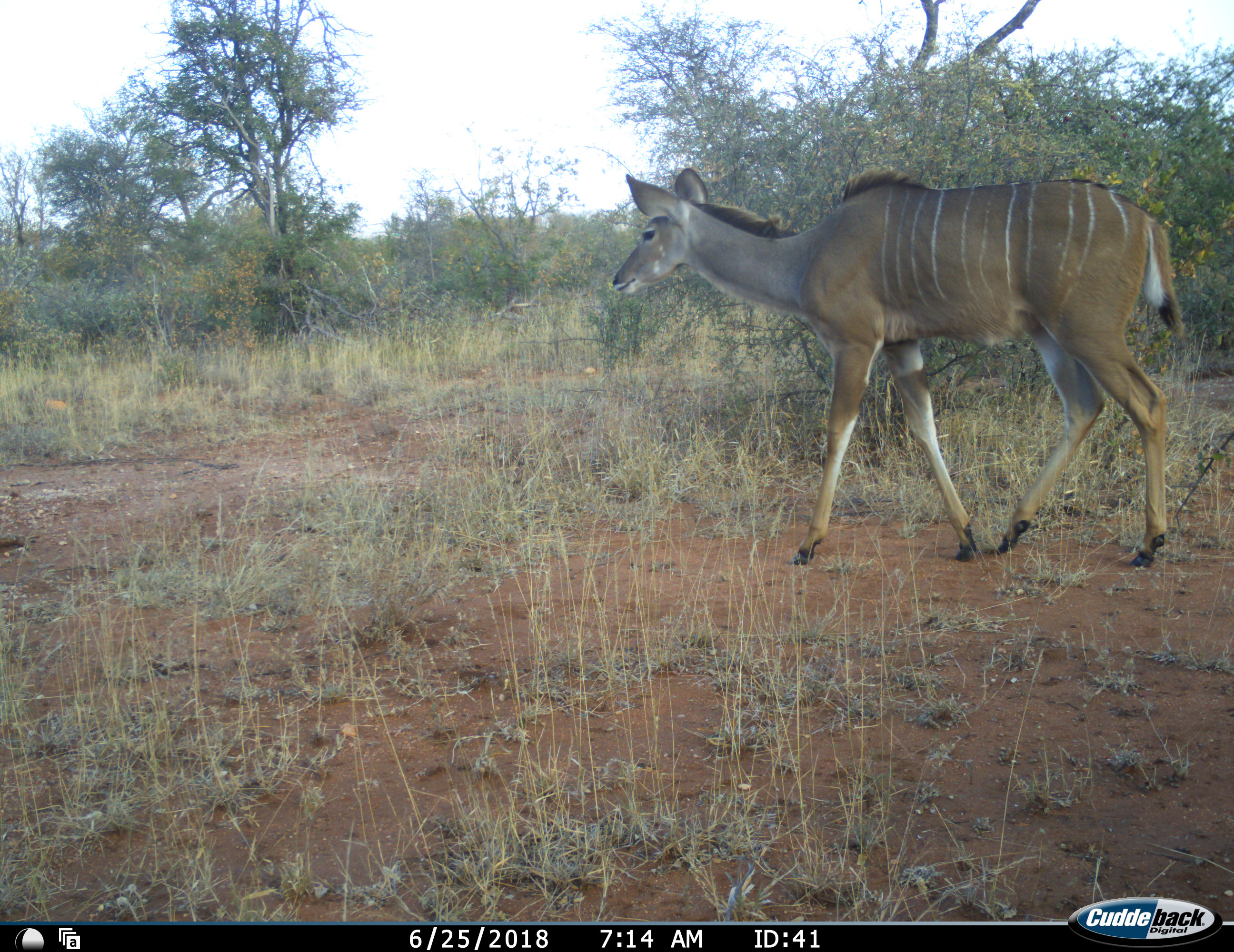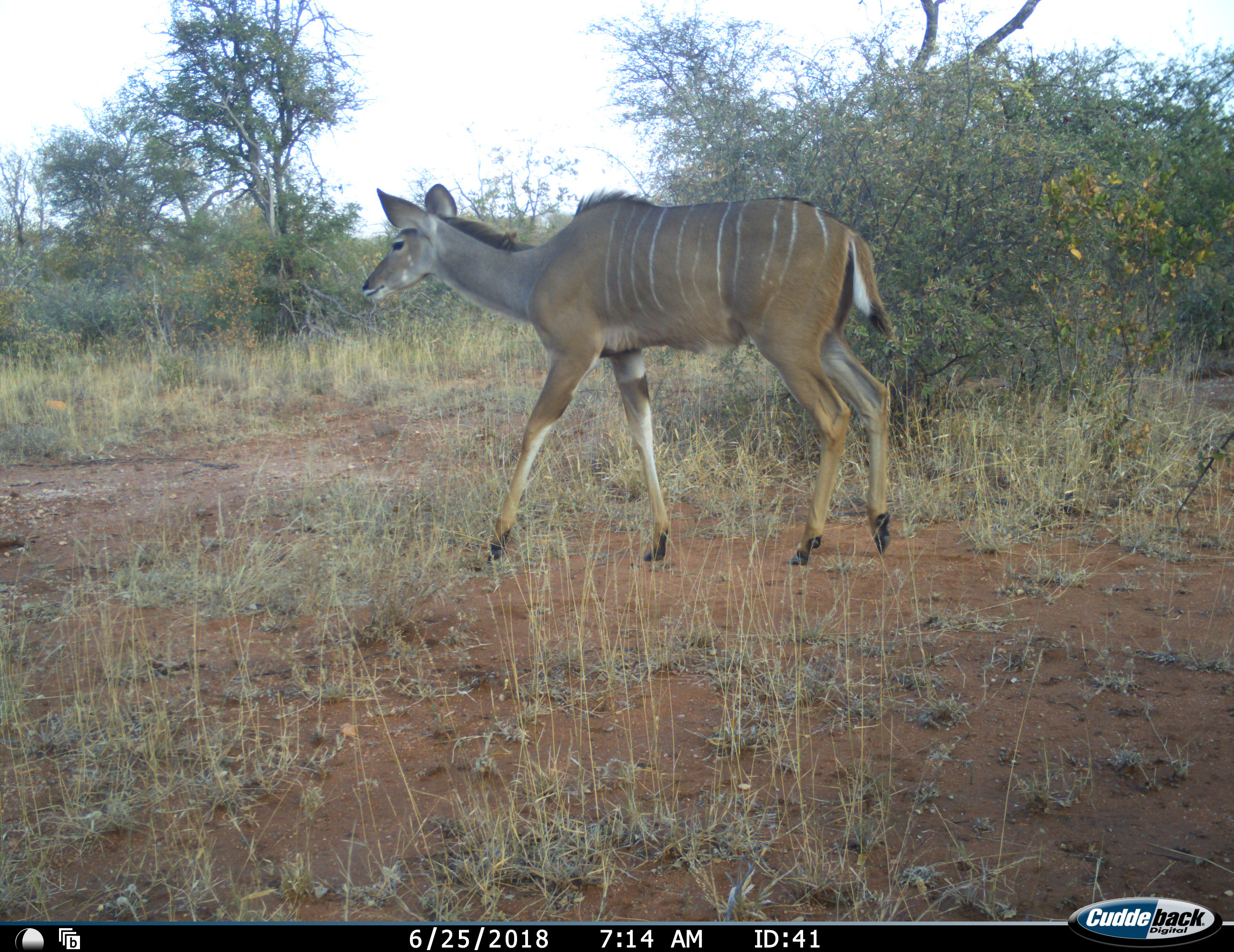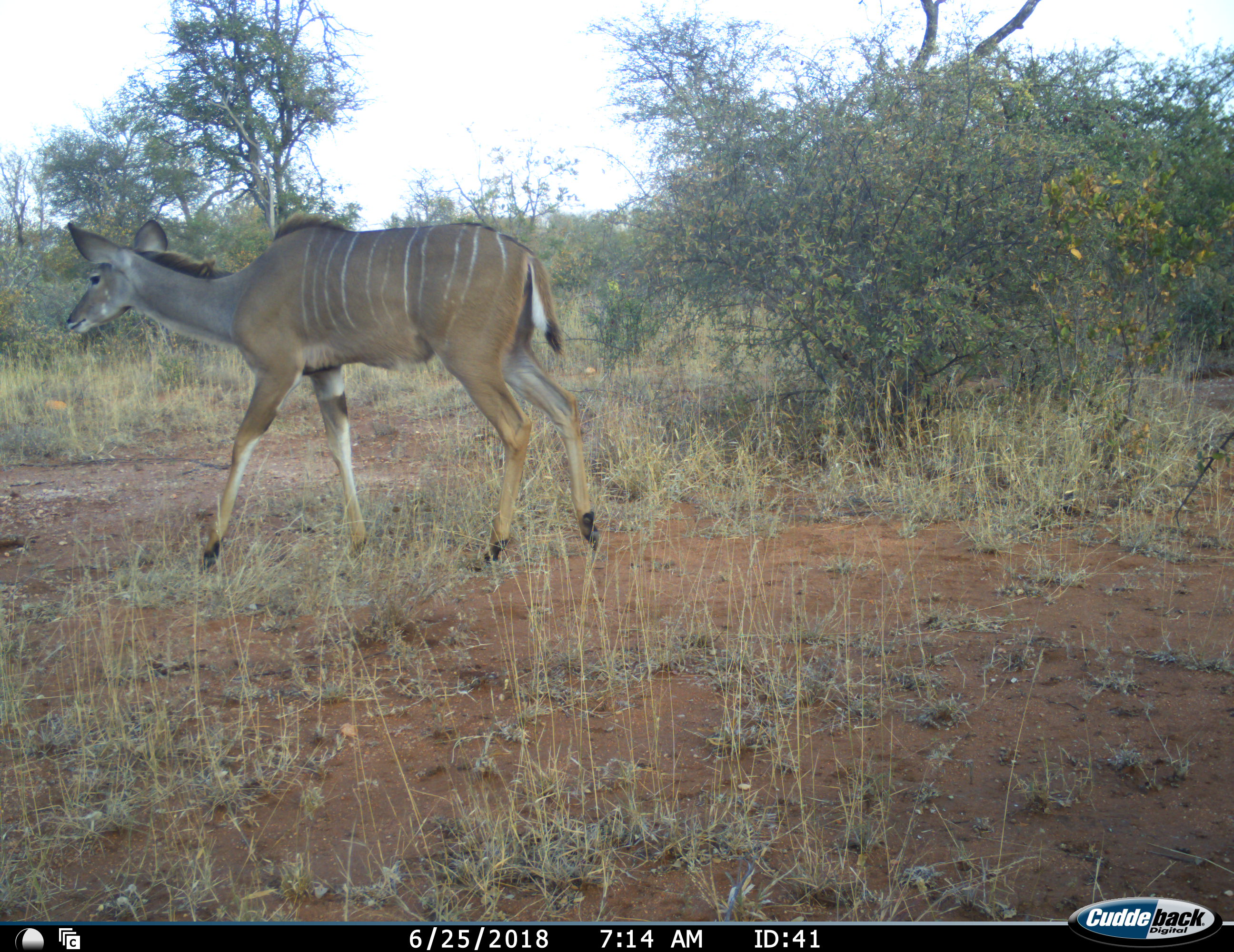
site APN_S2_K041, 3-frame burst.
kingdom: Animalia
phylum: Chordata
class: Mammalia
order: Artiodactyla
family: Bovidae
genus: Tragelaphus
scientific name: Tragelaphus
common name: kudu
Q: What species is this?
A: Kudu (Tragelaphus).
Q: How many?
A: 1.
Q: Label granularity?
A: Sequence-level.